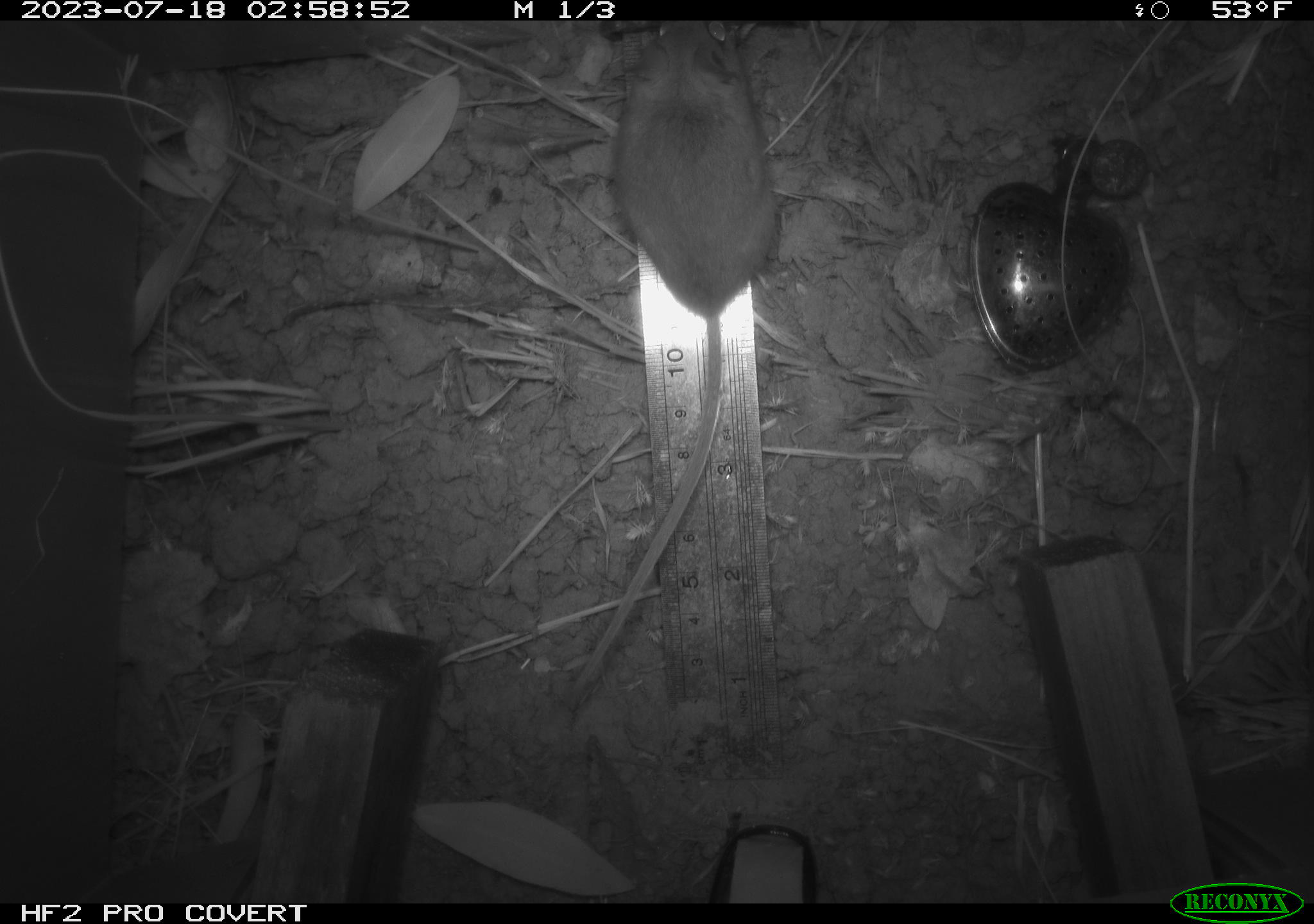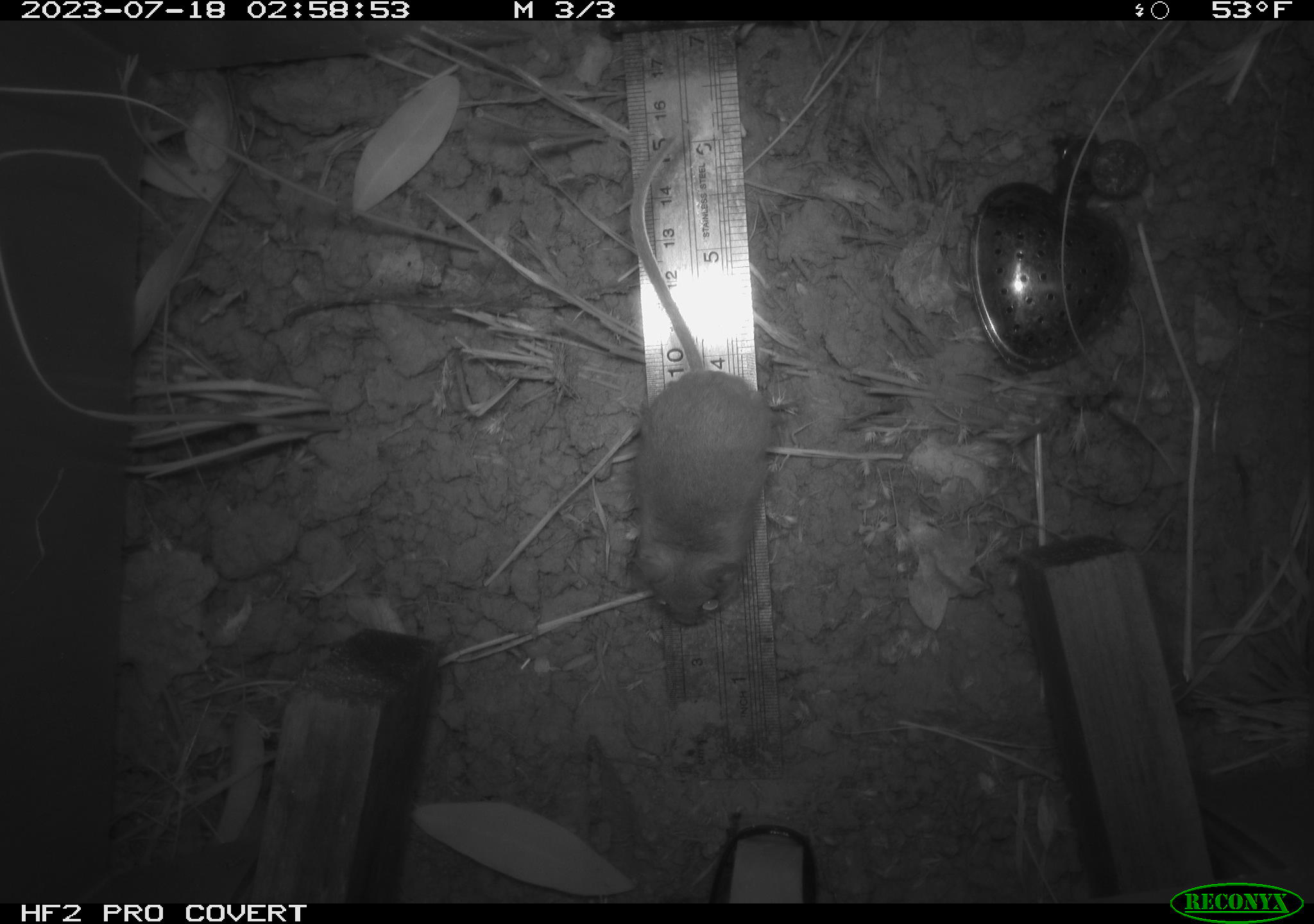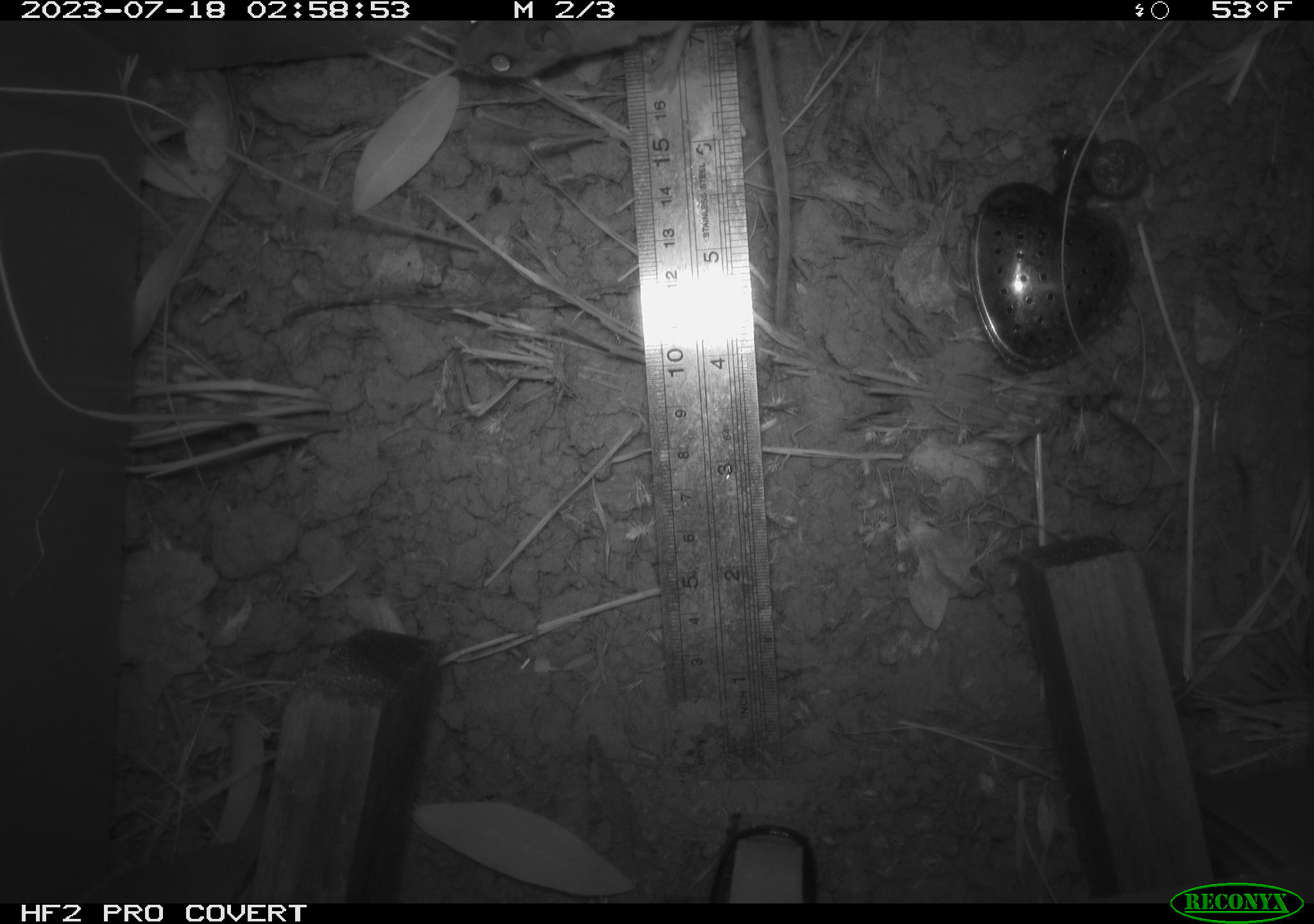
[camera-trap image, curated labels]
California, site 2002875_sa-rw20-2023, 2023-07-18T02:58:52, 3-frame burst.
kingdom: Animalia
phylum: Chordata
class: Mammalia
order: Rodentia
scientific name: Rodentia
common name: mouse species